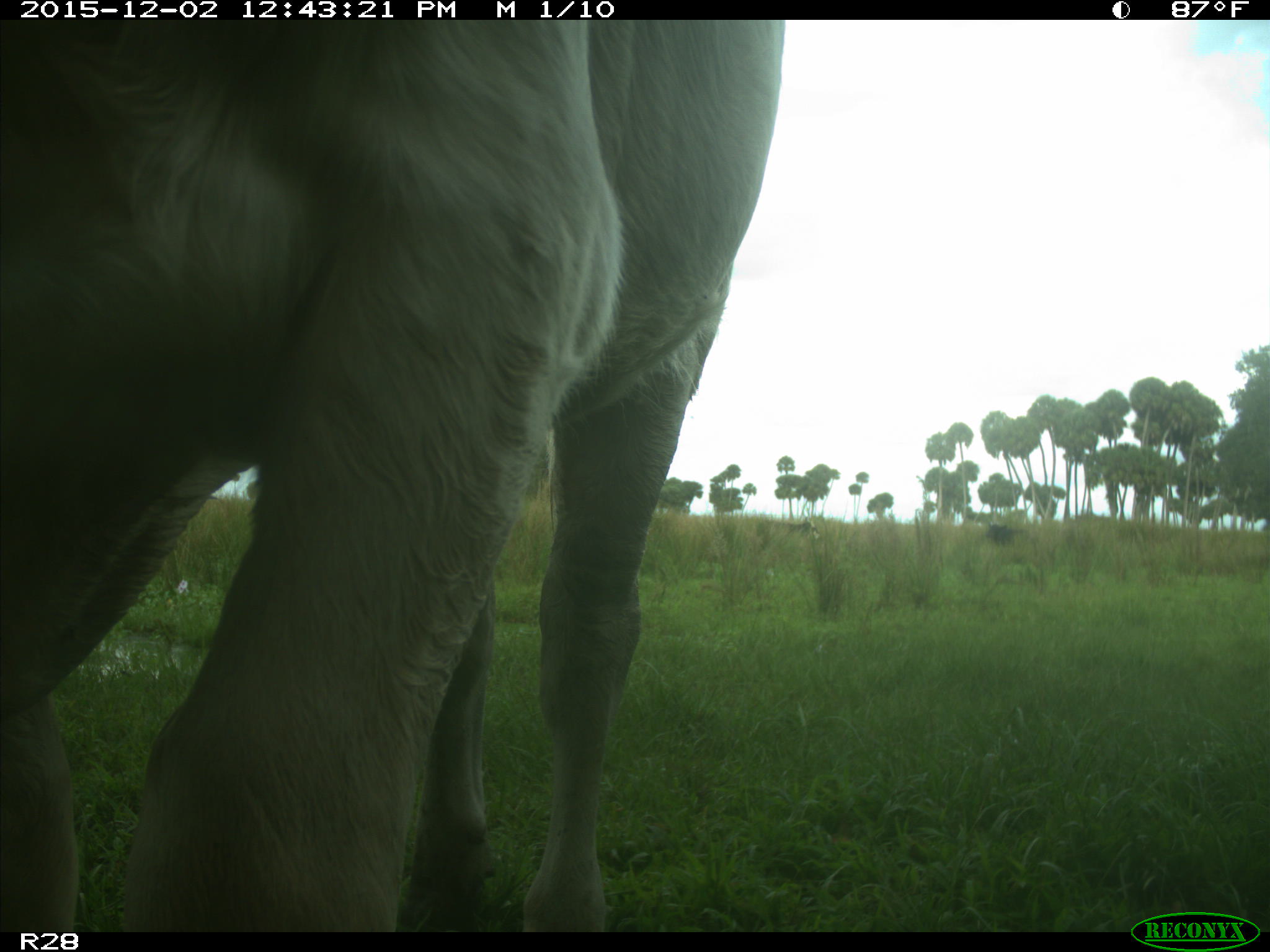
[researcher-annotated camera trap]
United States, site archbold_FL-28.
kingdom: Animalia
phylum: Chordata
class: Mammalia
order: Artiodactyla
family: Bovidae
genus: Bos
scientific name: Bos taurus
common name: domestic cow